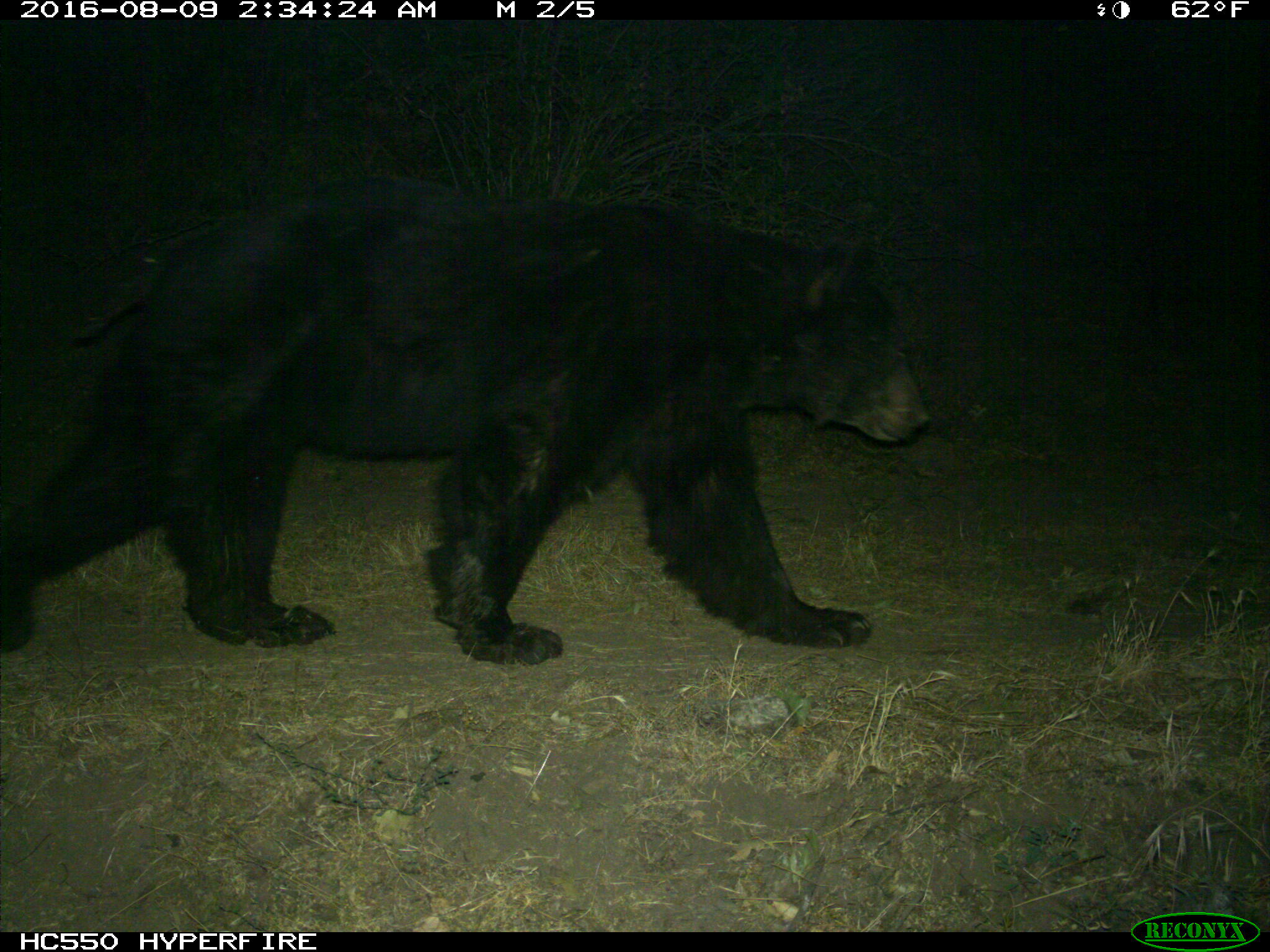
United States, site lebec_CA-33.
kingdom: Animalia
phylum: Chordata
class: Mammalia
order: Carnivora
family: Ursidae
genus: Ursus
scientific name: Ursus americanus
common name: american black bear